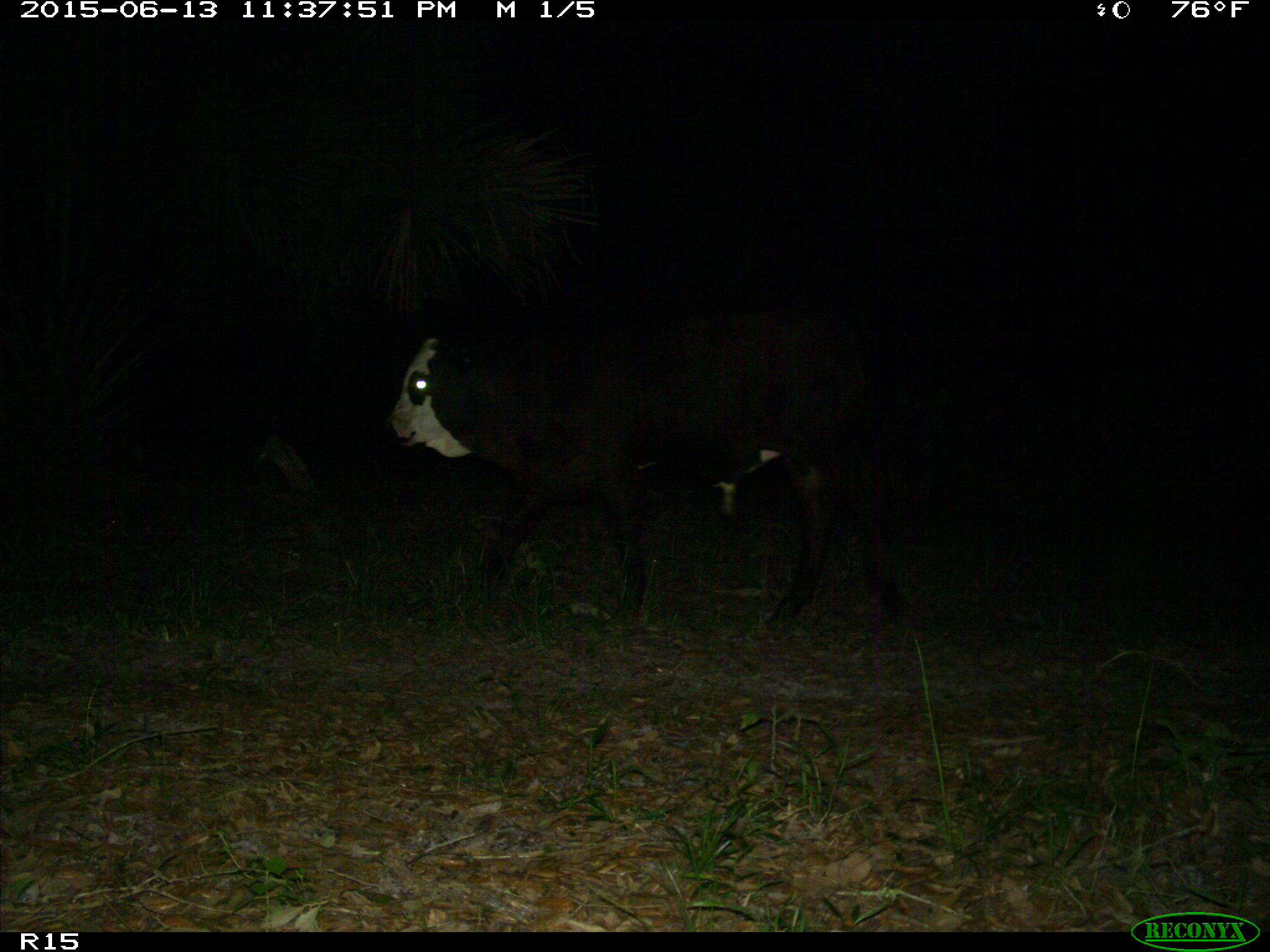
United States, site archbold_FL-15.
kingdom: Animalia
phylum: Chordata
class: Mammalia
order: Artiodactyla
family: Bovidae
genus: Bos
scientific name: Bos taurus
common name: domestic cow